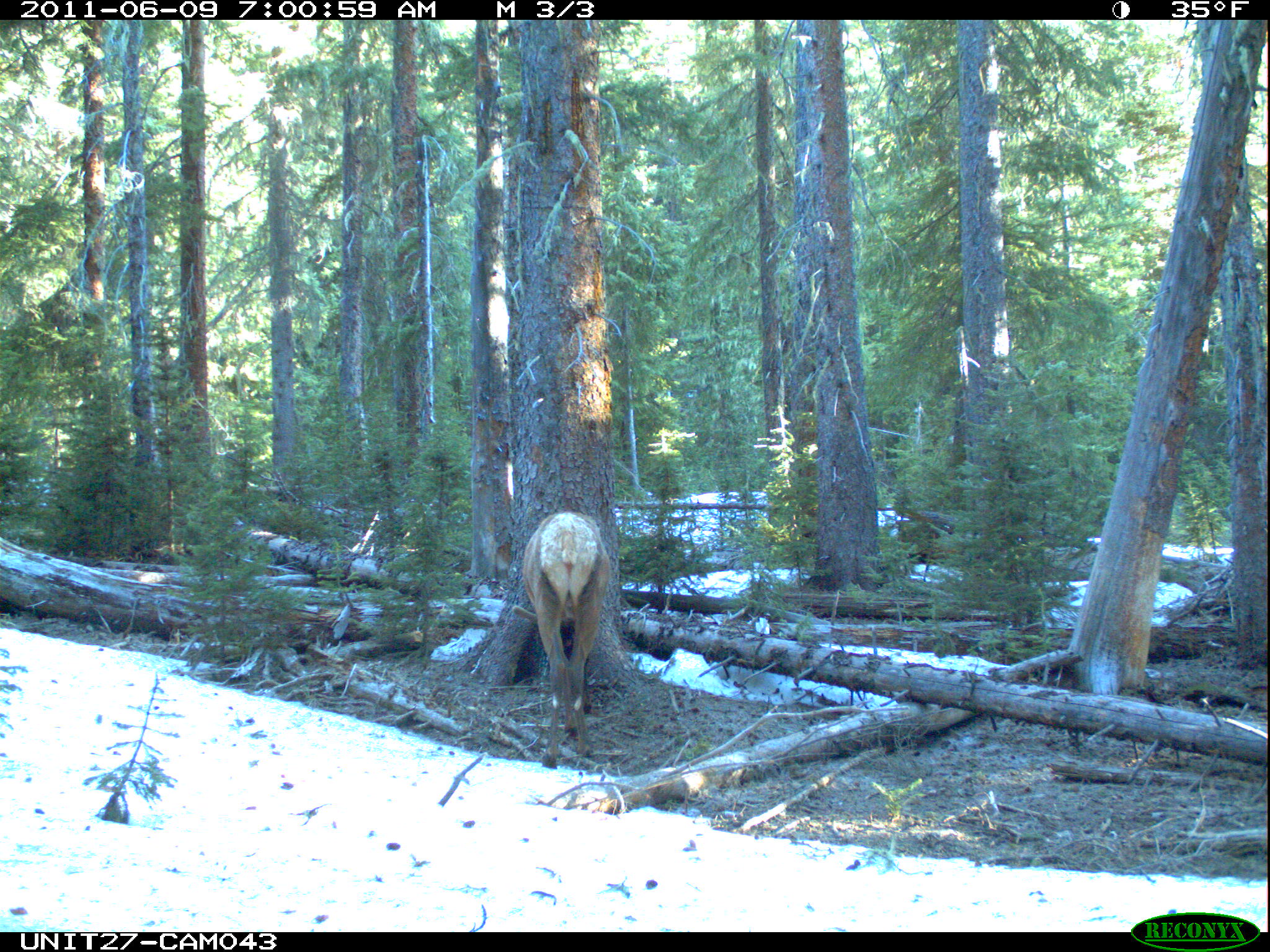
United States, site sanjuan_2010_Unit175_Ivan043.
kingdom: Animalia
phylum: Chordata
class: Mammalia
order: Artiodactyla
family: Cervidae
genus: Cervus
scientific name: Cervus elaphus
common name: red deer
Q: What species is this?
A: Cervus elaphus (red deer).